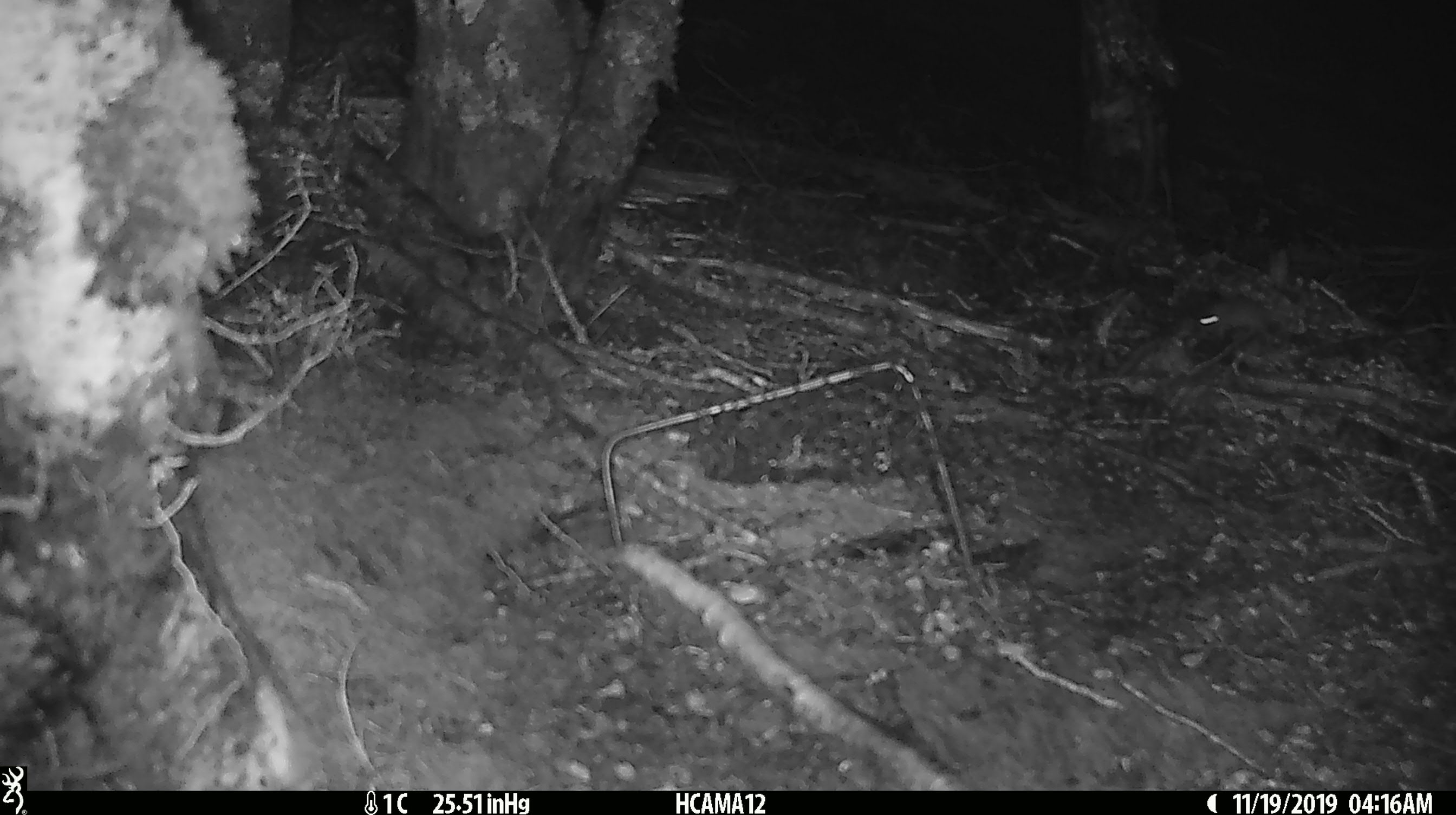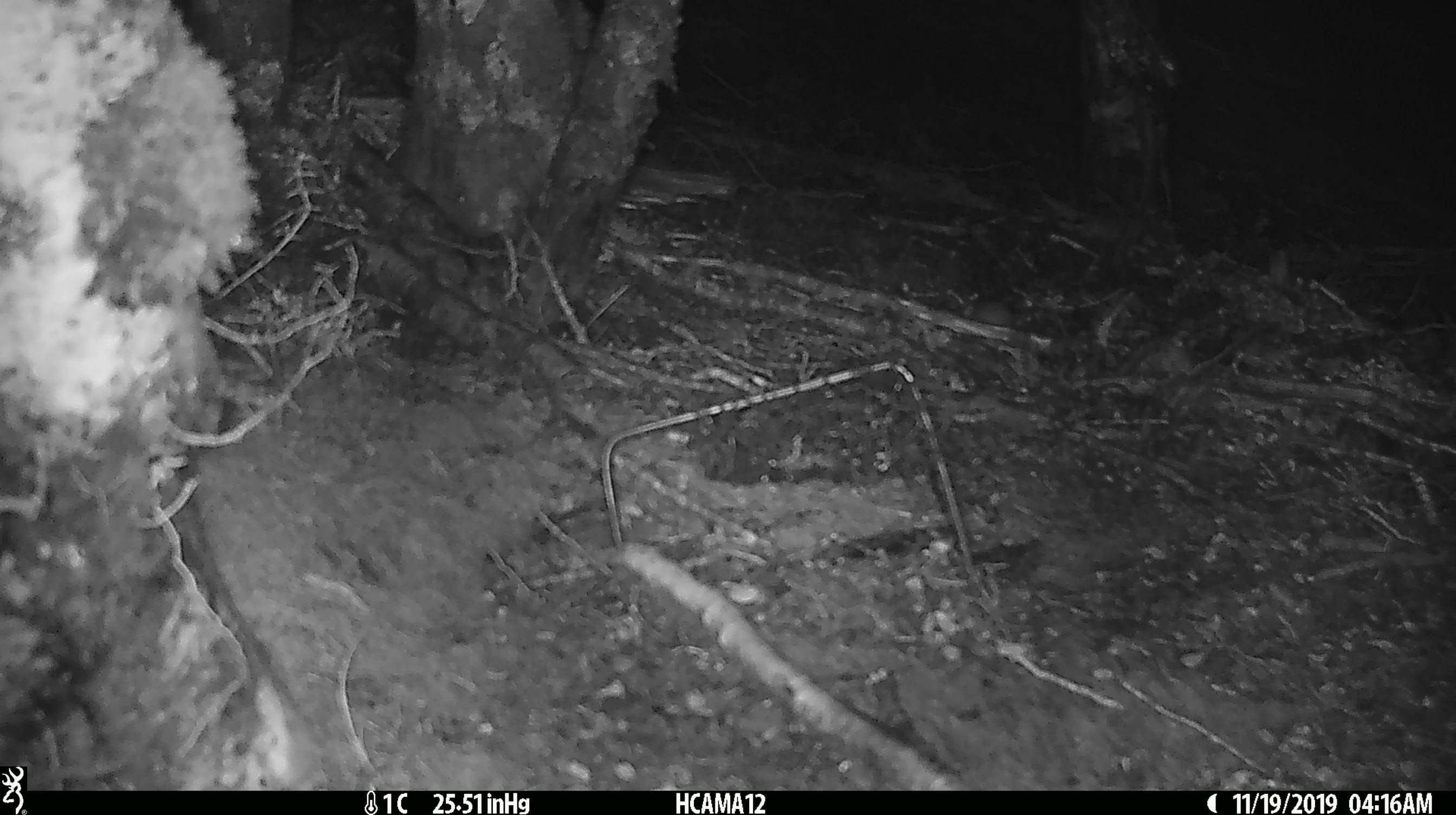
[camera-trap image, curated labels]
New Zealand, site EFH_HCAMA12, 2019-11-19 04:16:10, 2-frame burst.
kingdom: Animalia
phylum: Chordata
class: Mammalia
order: Rodentia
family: Muridae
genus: Mus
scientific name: Mus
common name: mouse